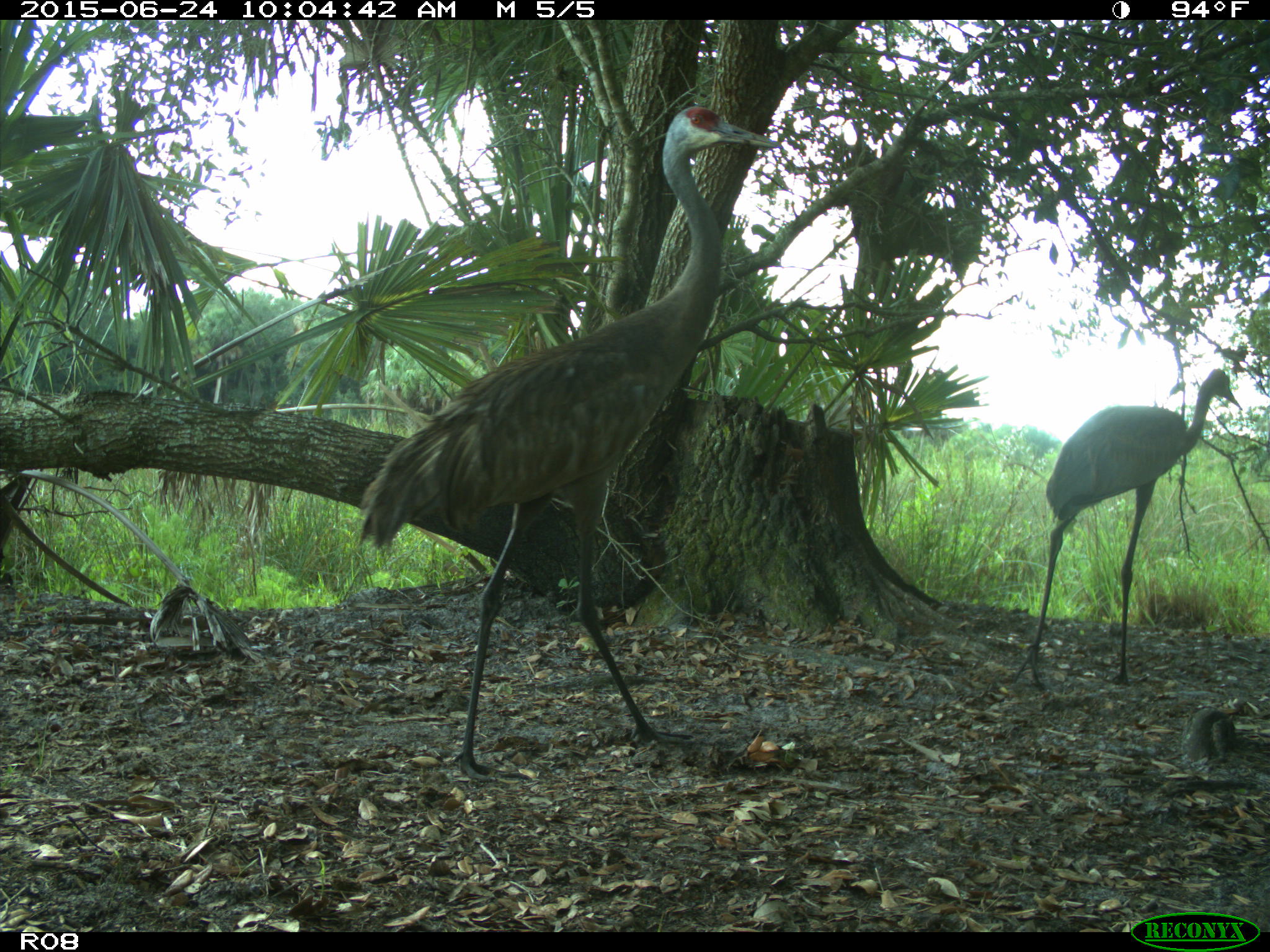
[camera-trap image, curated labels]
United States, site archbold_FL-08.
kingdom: Animalia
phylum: Chordata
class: Aves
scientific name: Aves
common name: birds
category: unidentified bird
Unidentified bird (birds) (Aves).